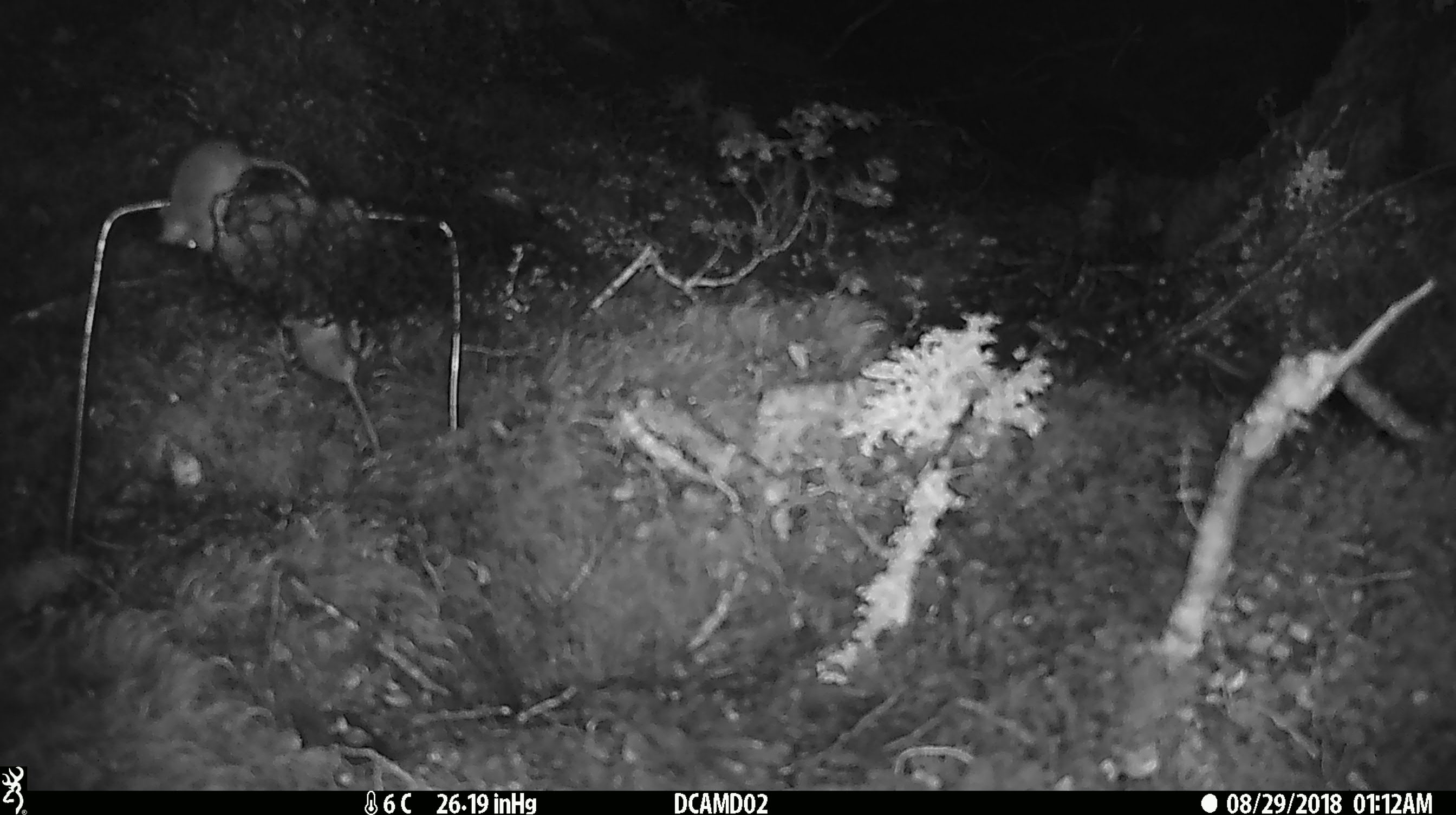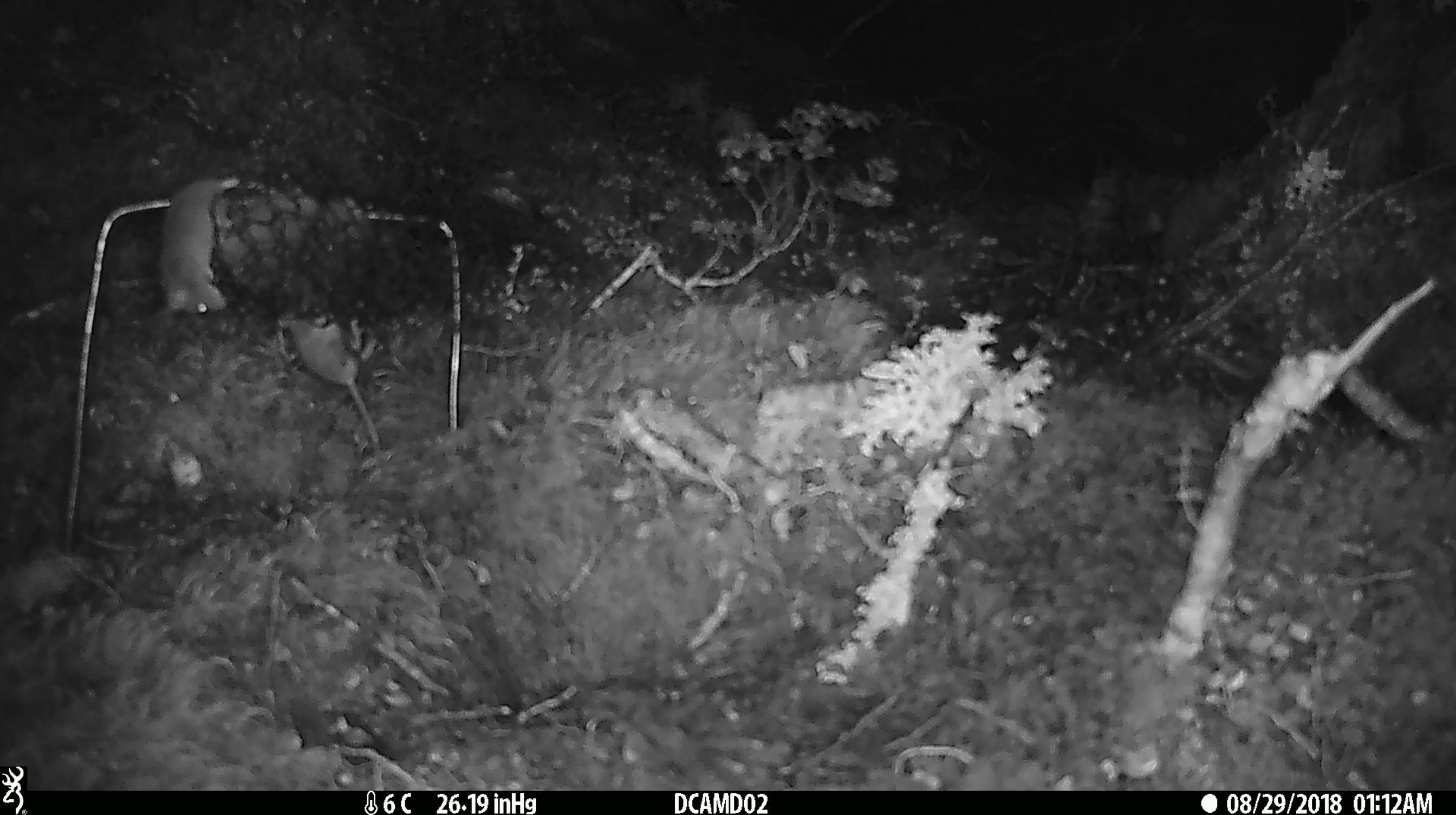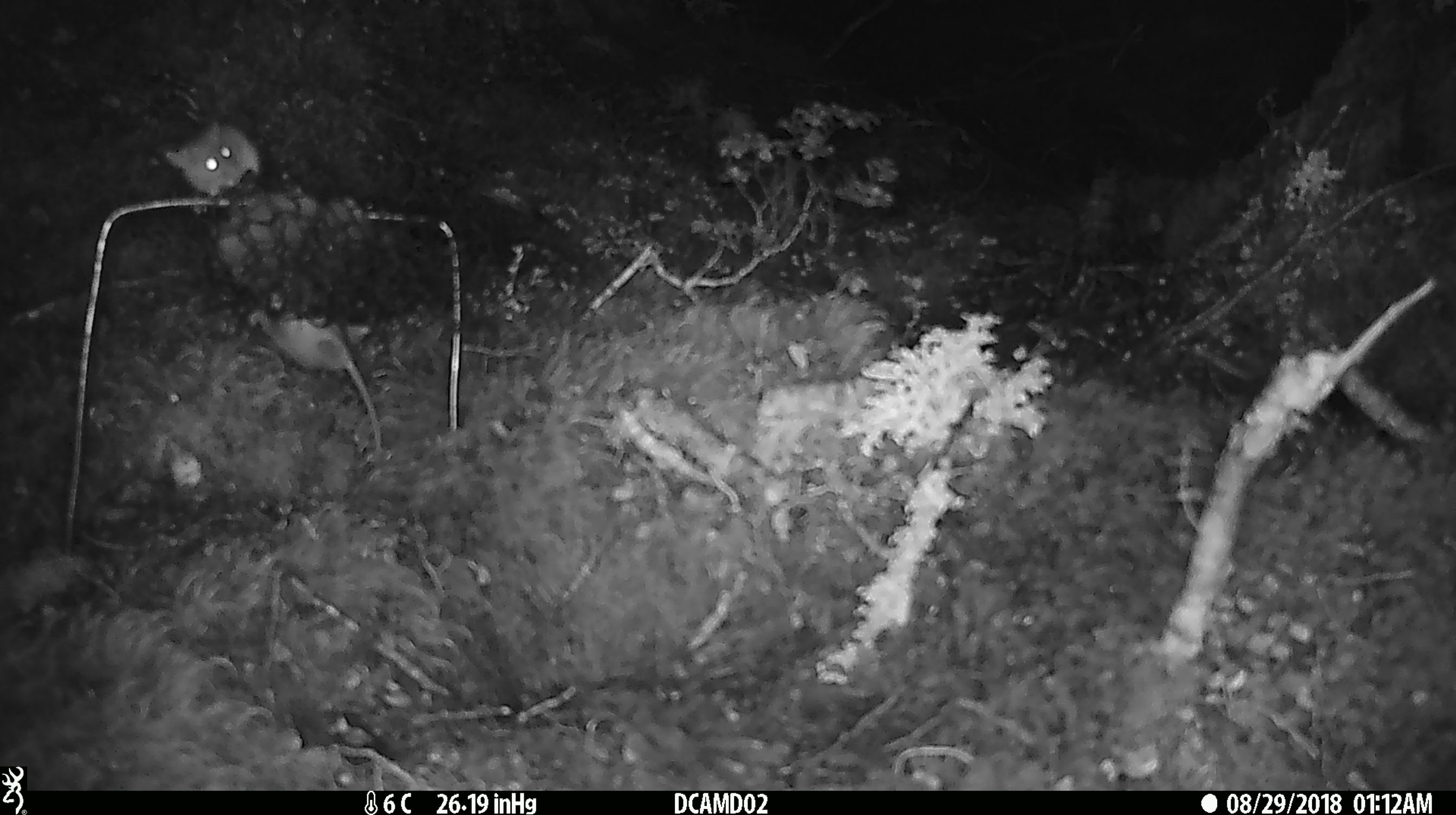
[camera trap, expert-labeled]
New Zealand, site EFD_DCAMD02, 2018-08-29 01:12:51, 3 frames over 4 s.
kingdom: Animalia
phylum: Chordata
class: Mammalia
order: Rodentia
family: Muridae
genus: Mus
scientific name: Mus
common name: mouse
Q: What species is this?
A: Mouse (Mus).